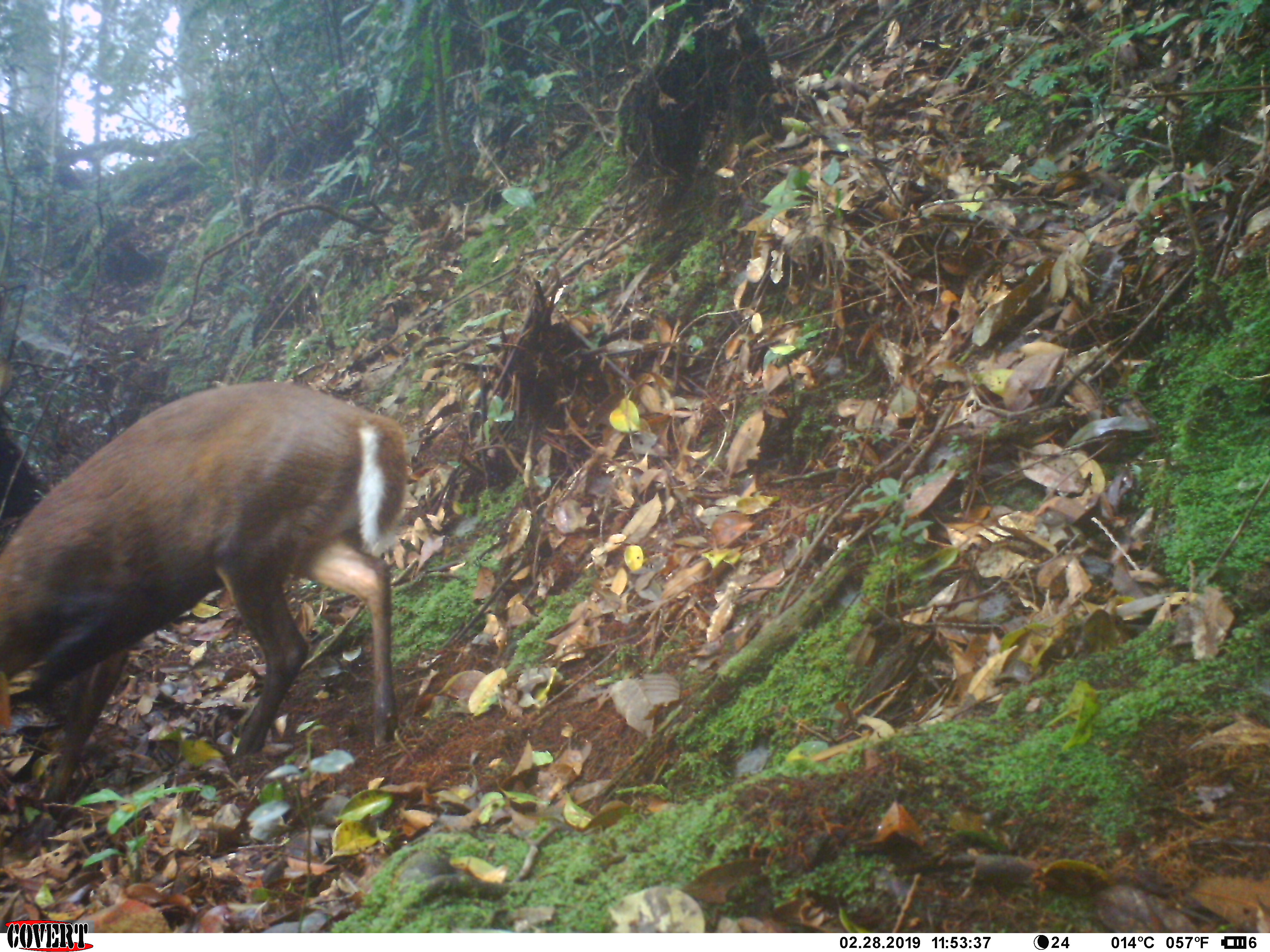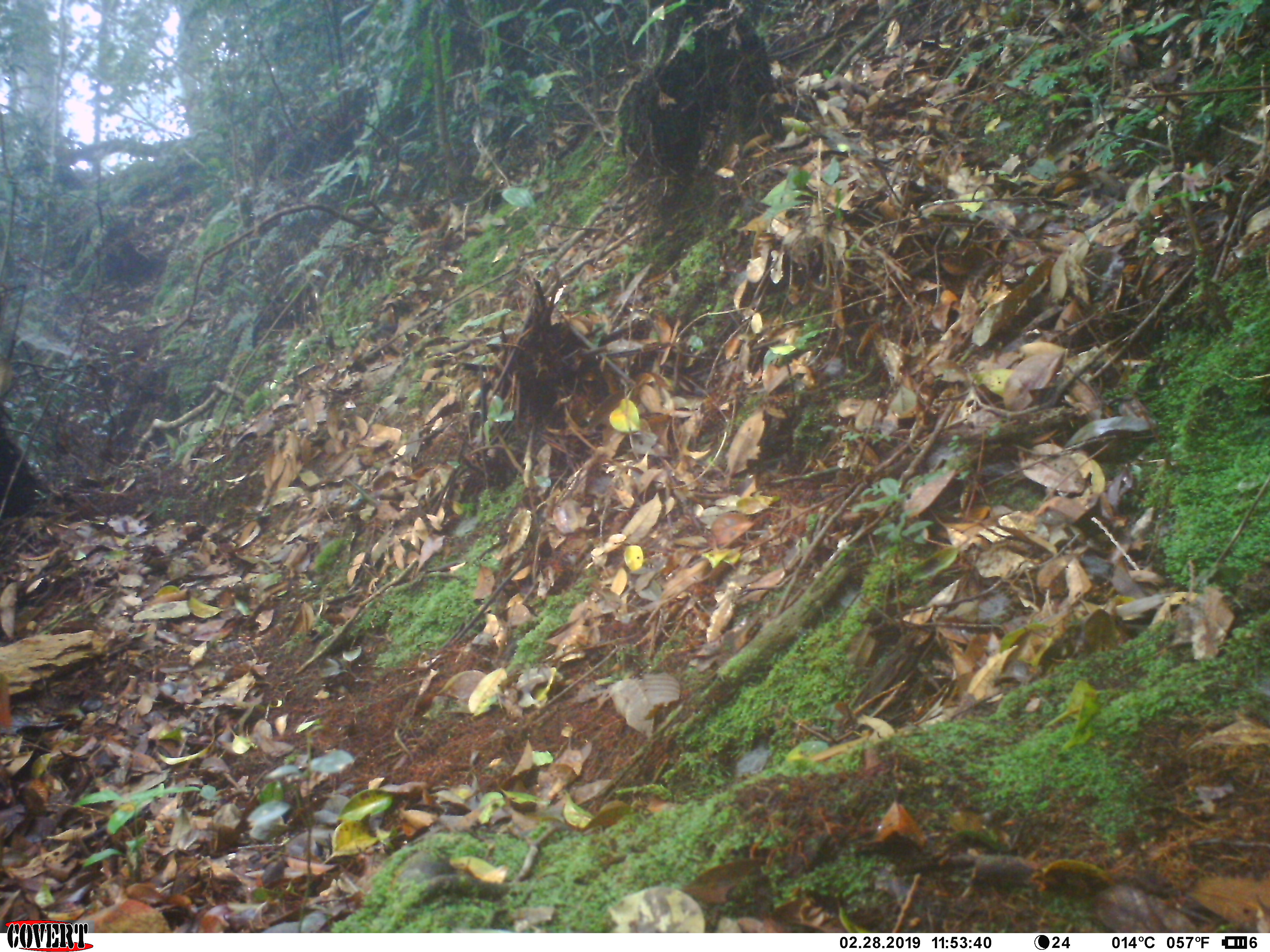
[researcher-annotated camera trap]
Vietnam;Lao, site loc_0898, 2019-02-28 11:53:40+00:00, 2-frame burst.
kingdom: Animalia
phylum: Chordata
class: Mammalia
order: Artiodactyla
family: Cervidae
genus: Muntiacus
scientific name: Muntiacus rooseveltorum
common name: roosevelt's muntjac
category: roosevelts muntjac group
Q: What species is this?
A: Roosevelts muntjac group (roosevelt's muntjac) (Muntiacus rooseveltorum).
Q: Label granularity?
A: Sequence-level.